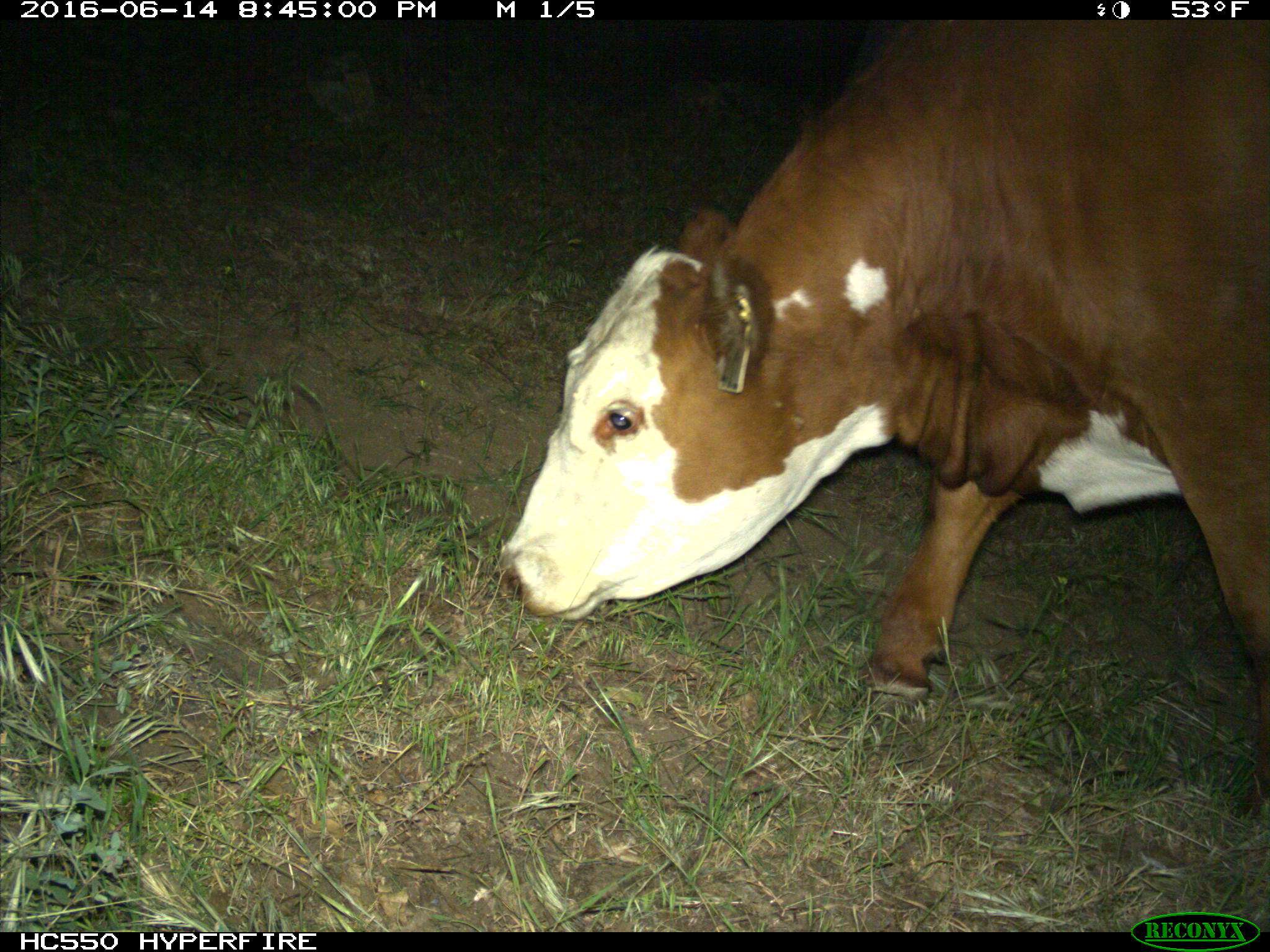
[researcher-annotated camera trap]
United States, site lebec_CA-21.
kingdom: Animalia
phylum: Chordata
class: Mammalia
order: Artiodactyla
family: Bovidae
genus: Bos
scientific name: Bos taurus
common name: domestic cow